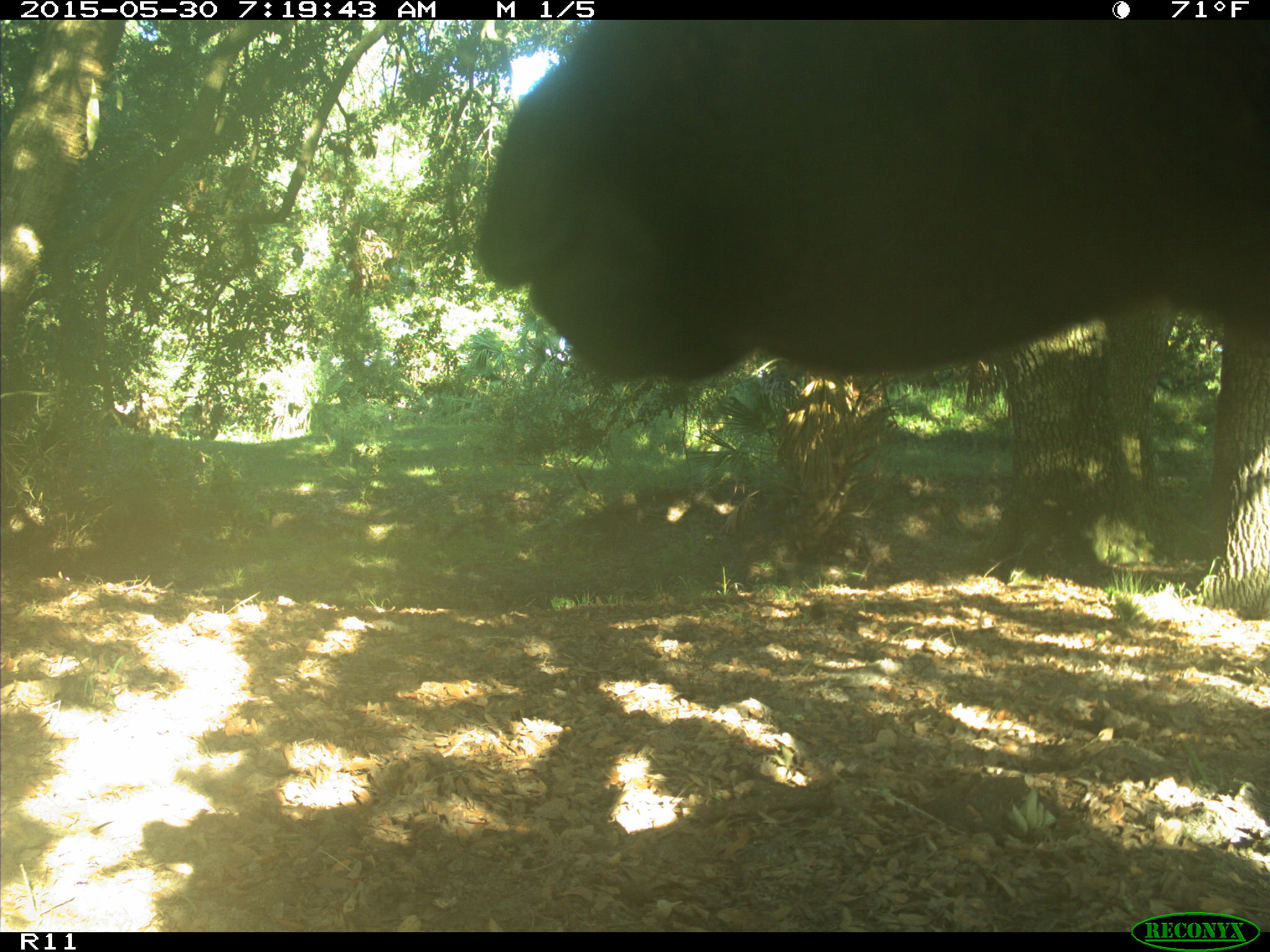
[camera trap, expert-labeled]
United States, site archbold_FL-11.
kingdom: Animalia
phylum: Chordata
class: Mammalia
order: Artiodactyla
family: Bovidae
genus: Bos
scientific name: Bos taurus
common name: domestic cow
Bos taurus (domestic cow).